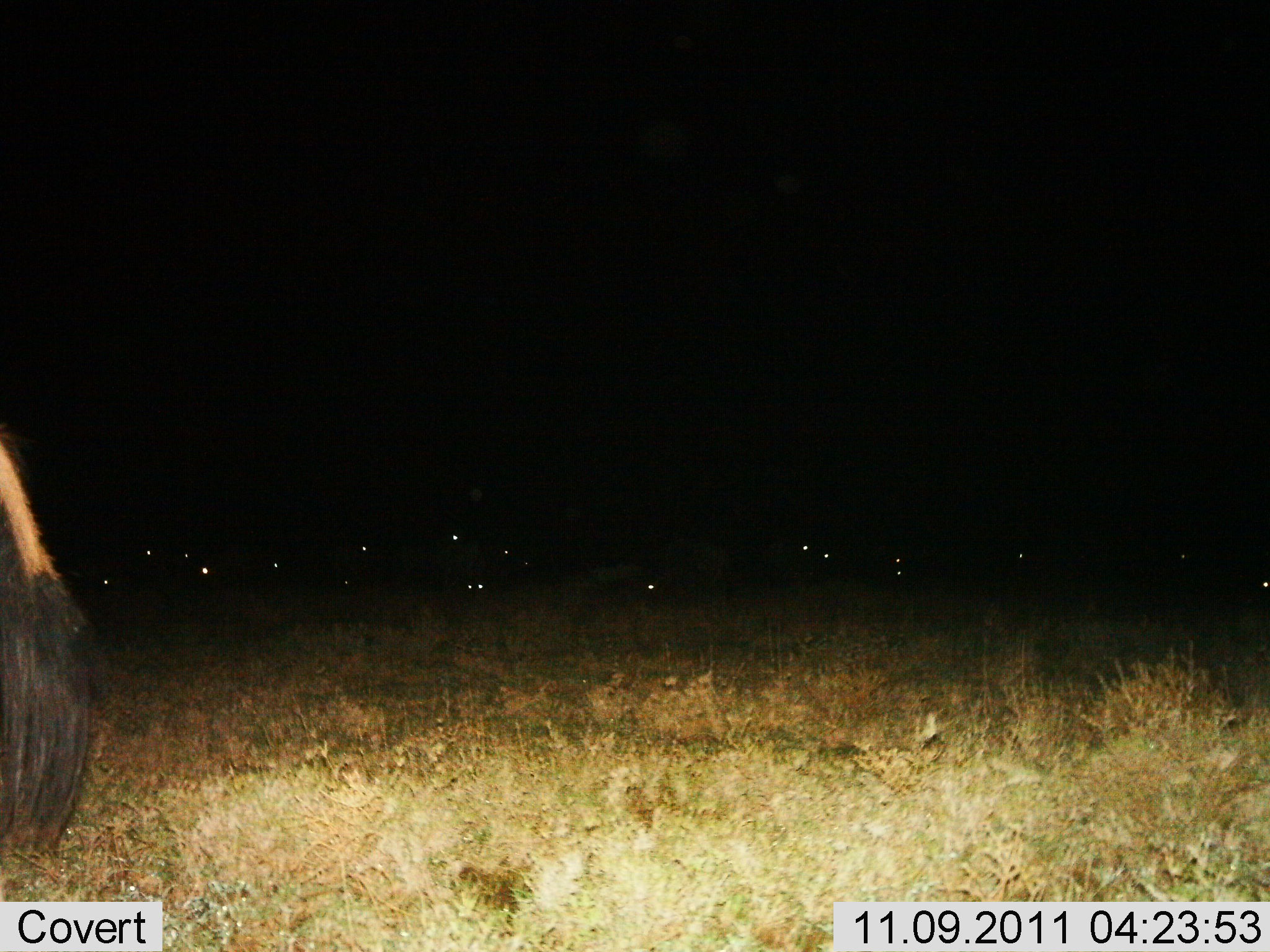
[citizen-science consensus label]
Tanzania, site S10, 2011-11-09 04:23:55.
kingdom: Animalia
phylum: Chordata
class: Mammalia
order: Artiodactyla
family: Bovidae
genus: Connochaetes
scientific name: Connochaetes taurinus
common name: blue wildebeest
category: wildebeest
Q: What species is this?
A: Wildebeest (blue wildebeest) (Connochaetes taurinus).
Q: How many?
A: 11-50.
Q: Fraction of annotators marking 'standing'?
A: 75%.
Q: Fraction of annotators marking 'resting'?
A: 25%.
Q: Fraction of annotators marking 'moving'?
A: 0%.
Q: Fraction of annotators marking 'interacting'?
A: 0%.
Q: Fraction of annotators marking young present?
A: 0%.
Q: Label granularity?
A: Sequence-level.